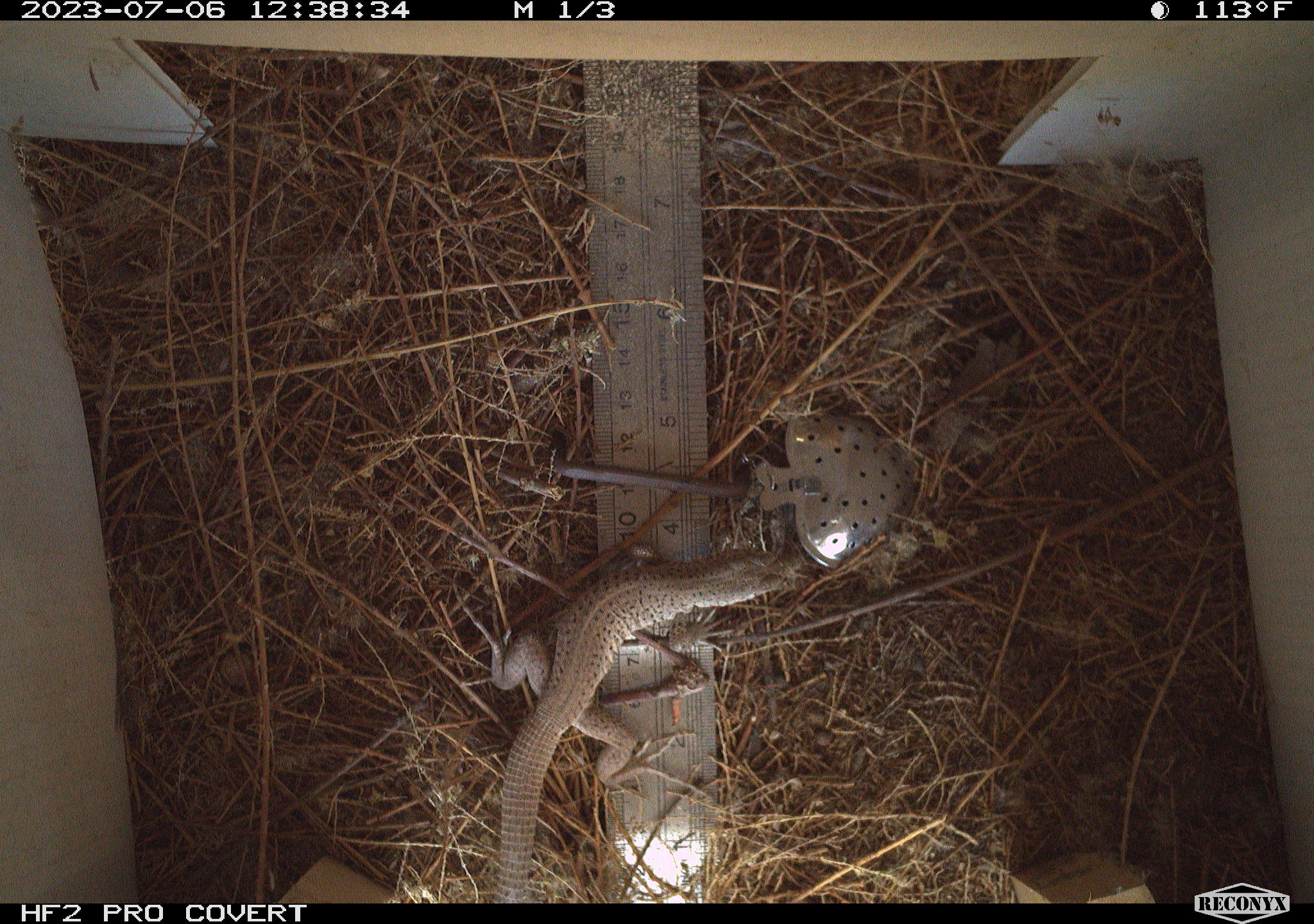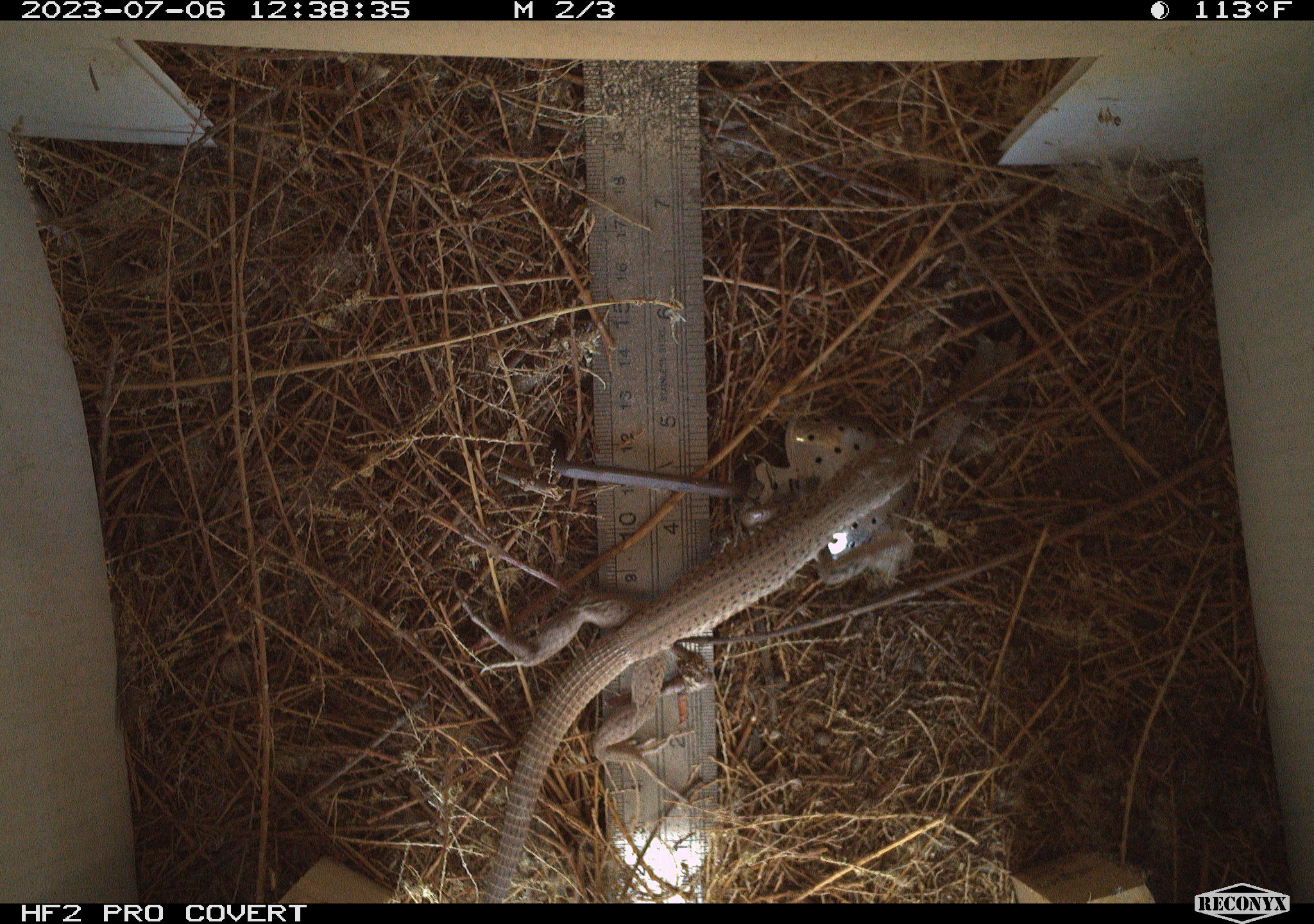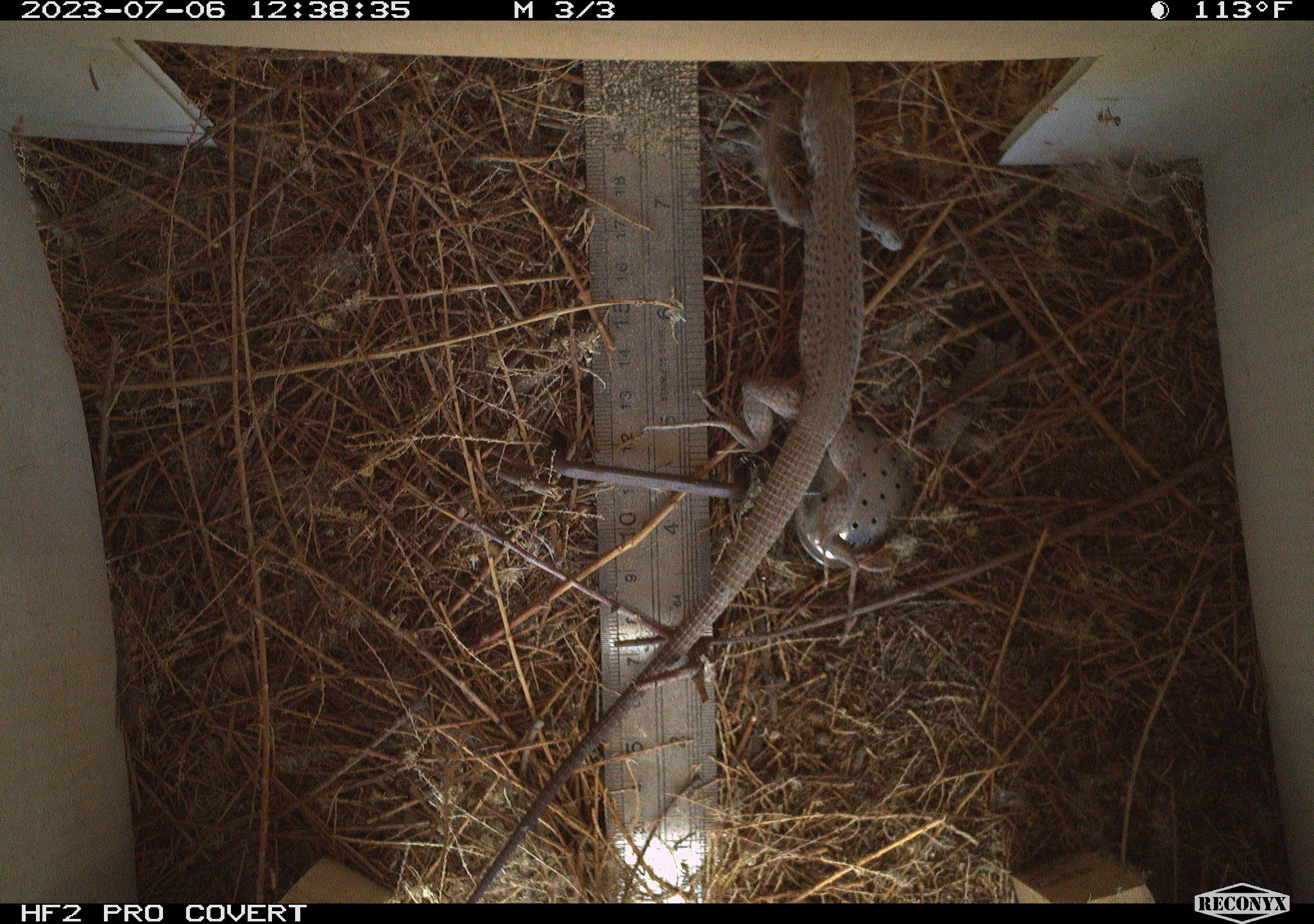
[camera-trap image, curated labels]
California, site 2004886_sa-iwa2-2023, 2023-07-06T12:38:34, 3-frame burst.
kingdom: Animalia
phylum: Chordata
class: Reptilia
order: Squamata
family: Teiidae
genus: Aspidoscelis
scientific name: Aspidoscelis tigris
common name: western whiptail